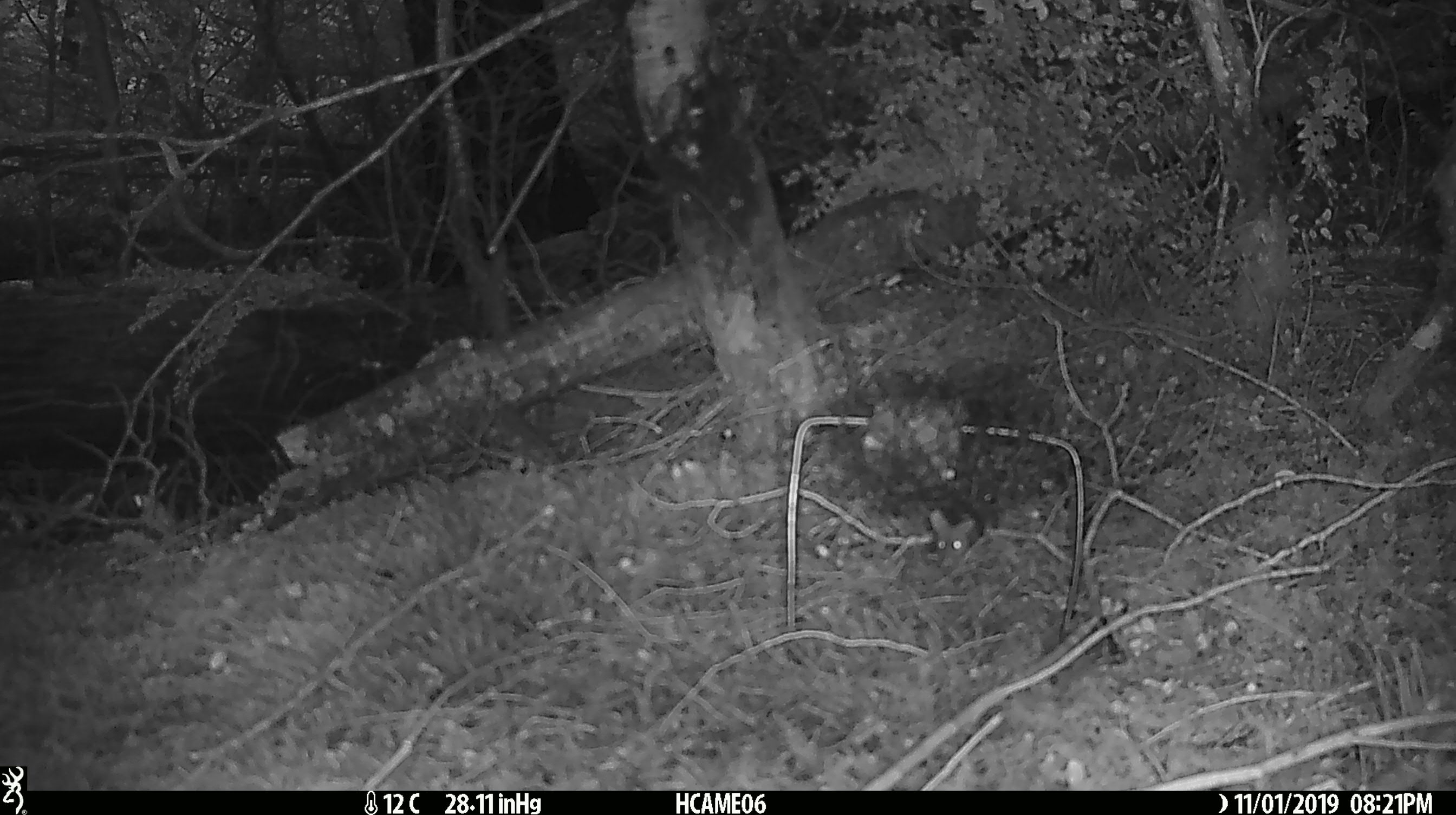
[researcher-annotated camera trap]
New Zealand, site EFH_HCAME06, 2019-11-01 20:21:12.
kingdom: Animalia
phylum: Chordata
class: Mammalia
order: Rodentia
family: Muridae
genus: Mus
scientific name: Mus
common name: mouse